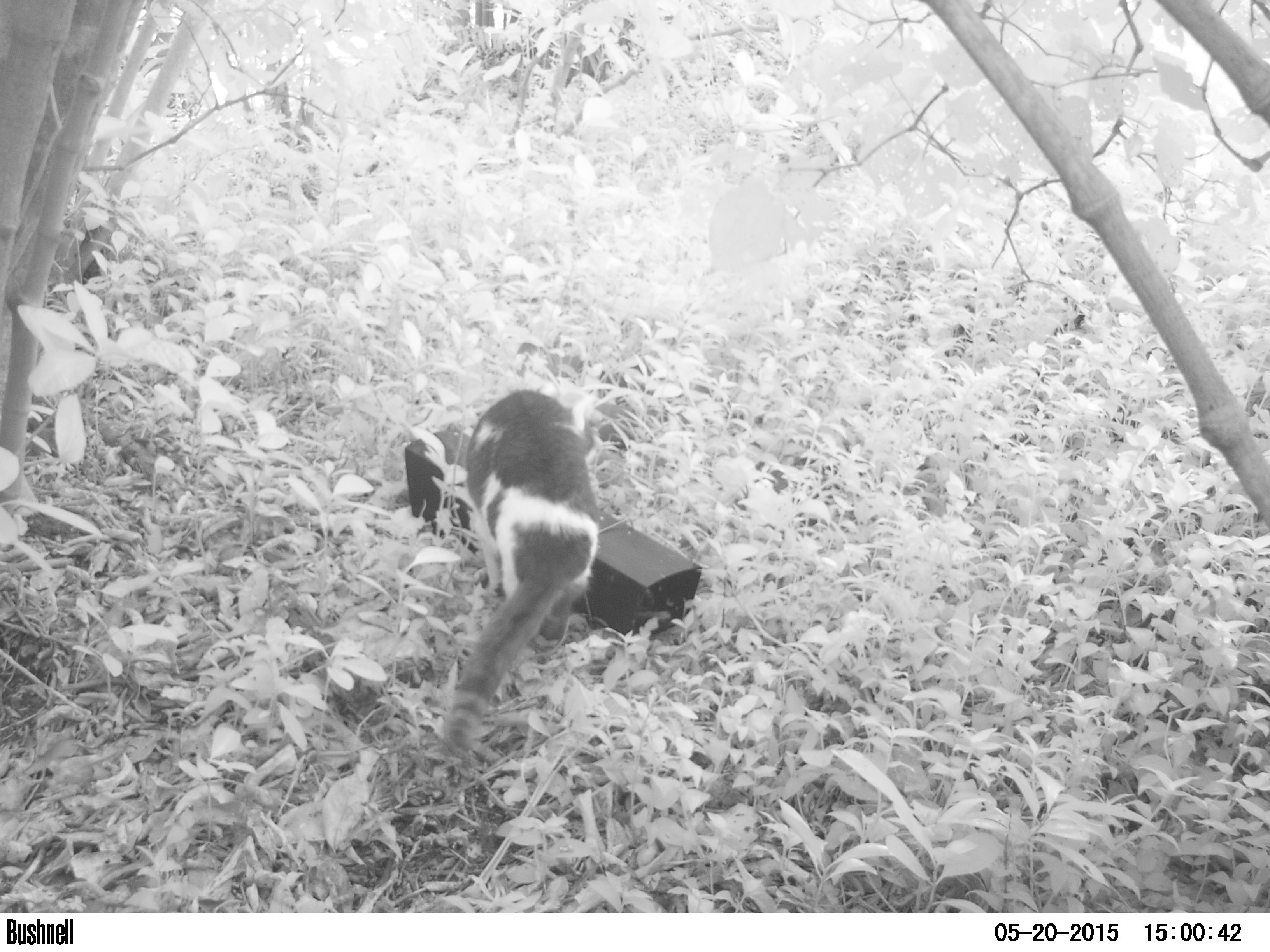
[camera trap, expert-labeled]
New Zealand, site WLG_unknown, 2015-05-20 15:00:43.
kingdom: Animalia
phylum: Chordata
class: Mammalia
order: Carnivora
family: Felidae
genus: Felis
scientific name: Felis catus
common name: domestic cat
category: cat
Cat (domestic cat) (Felis catus).